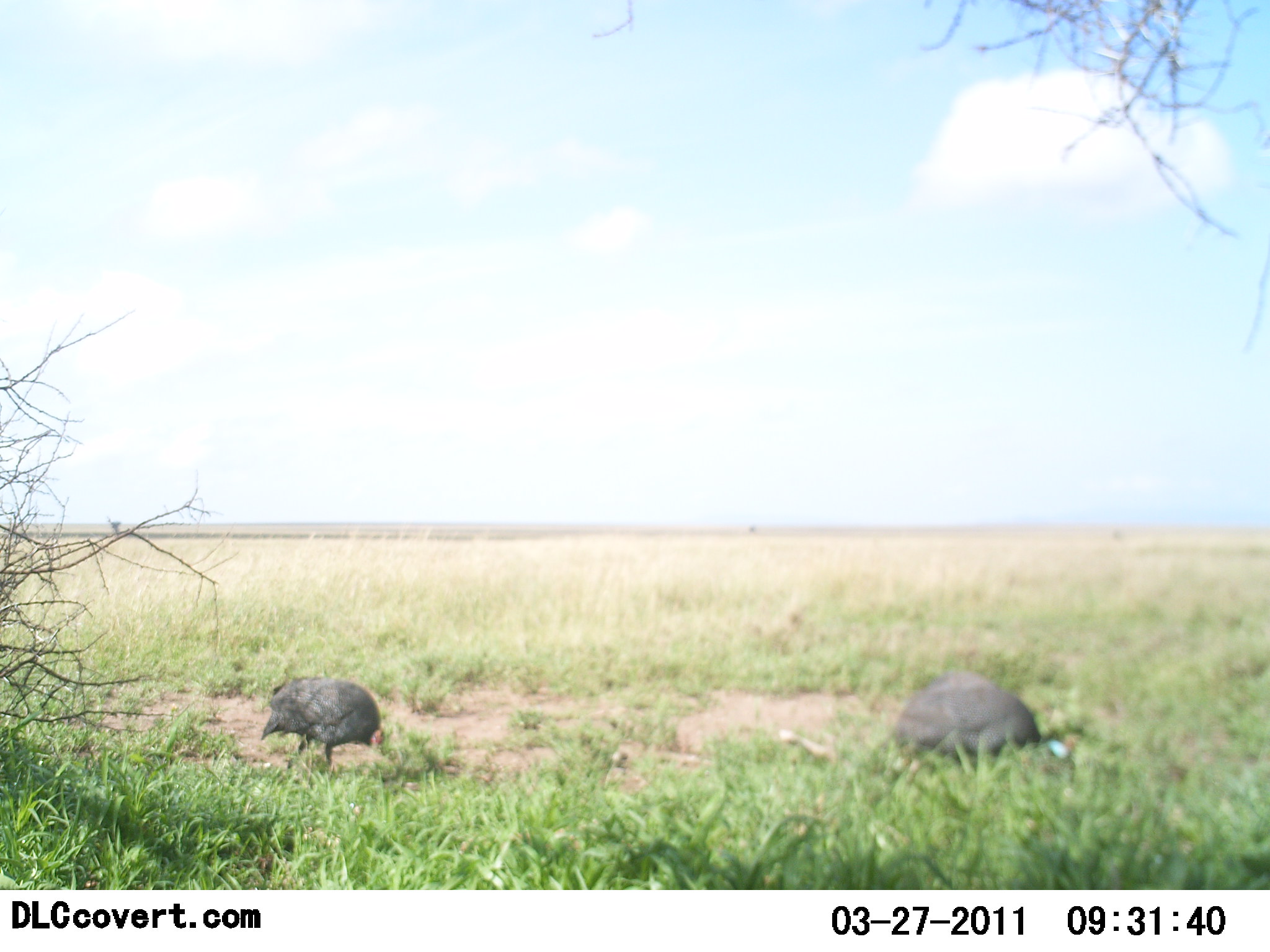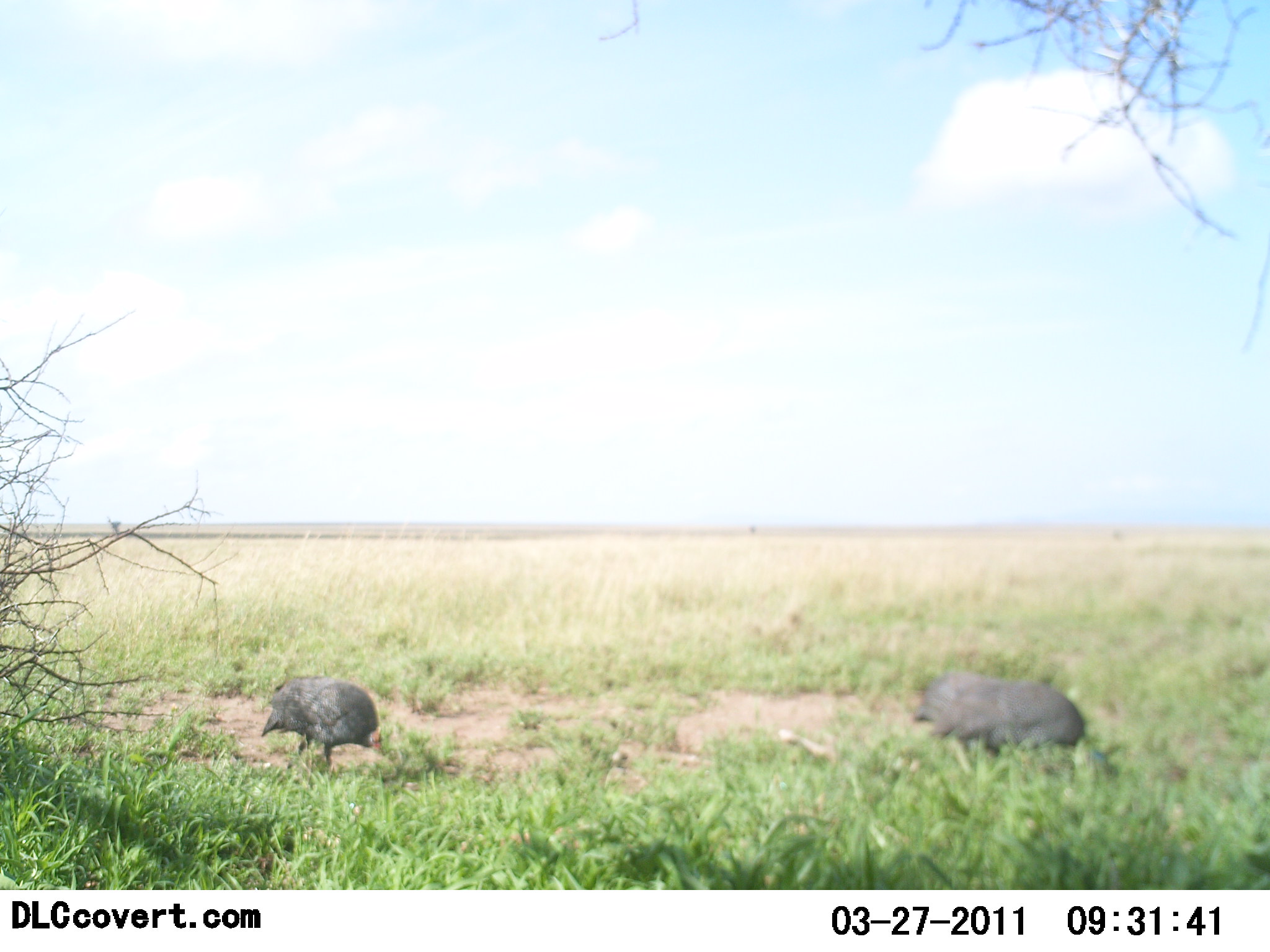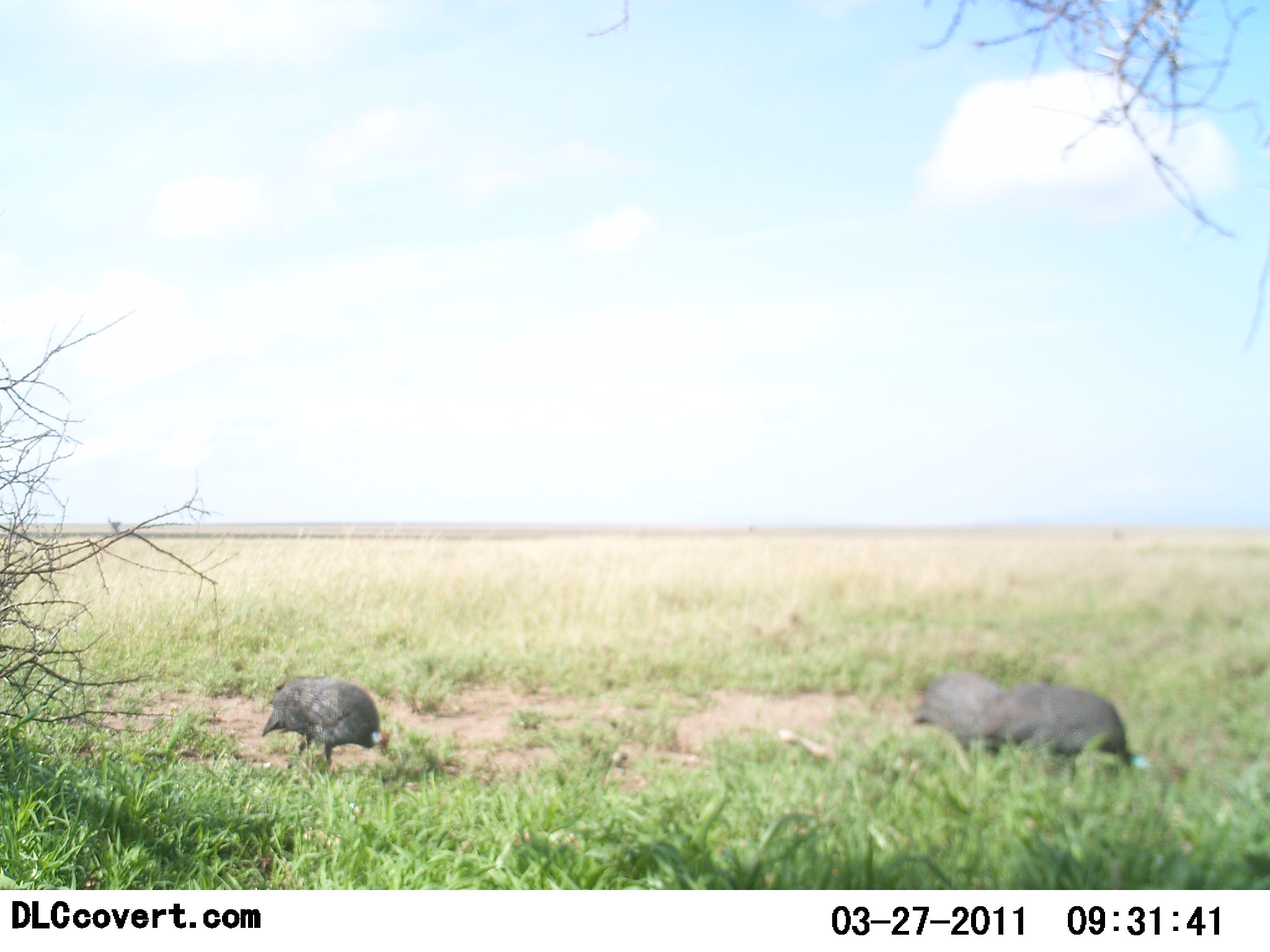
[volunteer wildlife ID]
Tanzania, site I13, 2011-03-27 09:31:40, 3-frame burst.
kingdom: Animalia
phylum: Chordata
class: Aves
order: Galliformes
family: Numididae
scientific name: Numididae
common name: guinea fowl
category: guineafowl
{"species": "guineafowl (guinea fowl) (Numididae)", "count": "3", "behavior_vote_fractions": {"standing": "27%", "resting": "0%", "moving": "27%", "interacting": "0%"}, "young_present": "0%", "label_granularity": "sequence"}